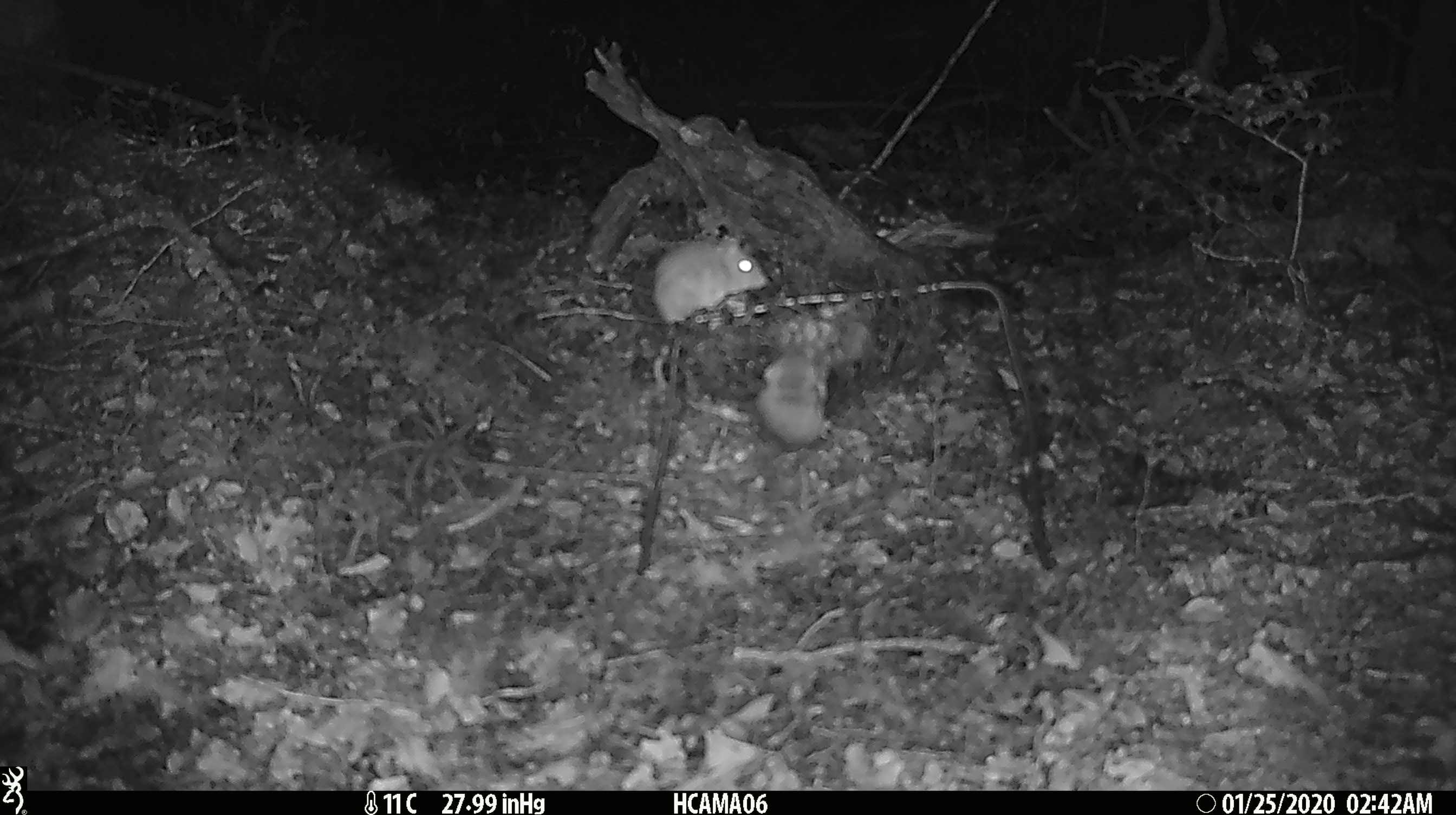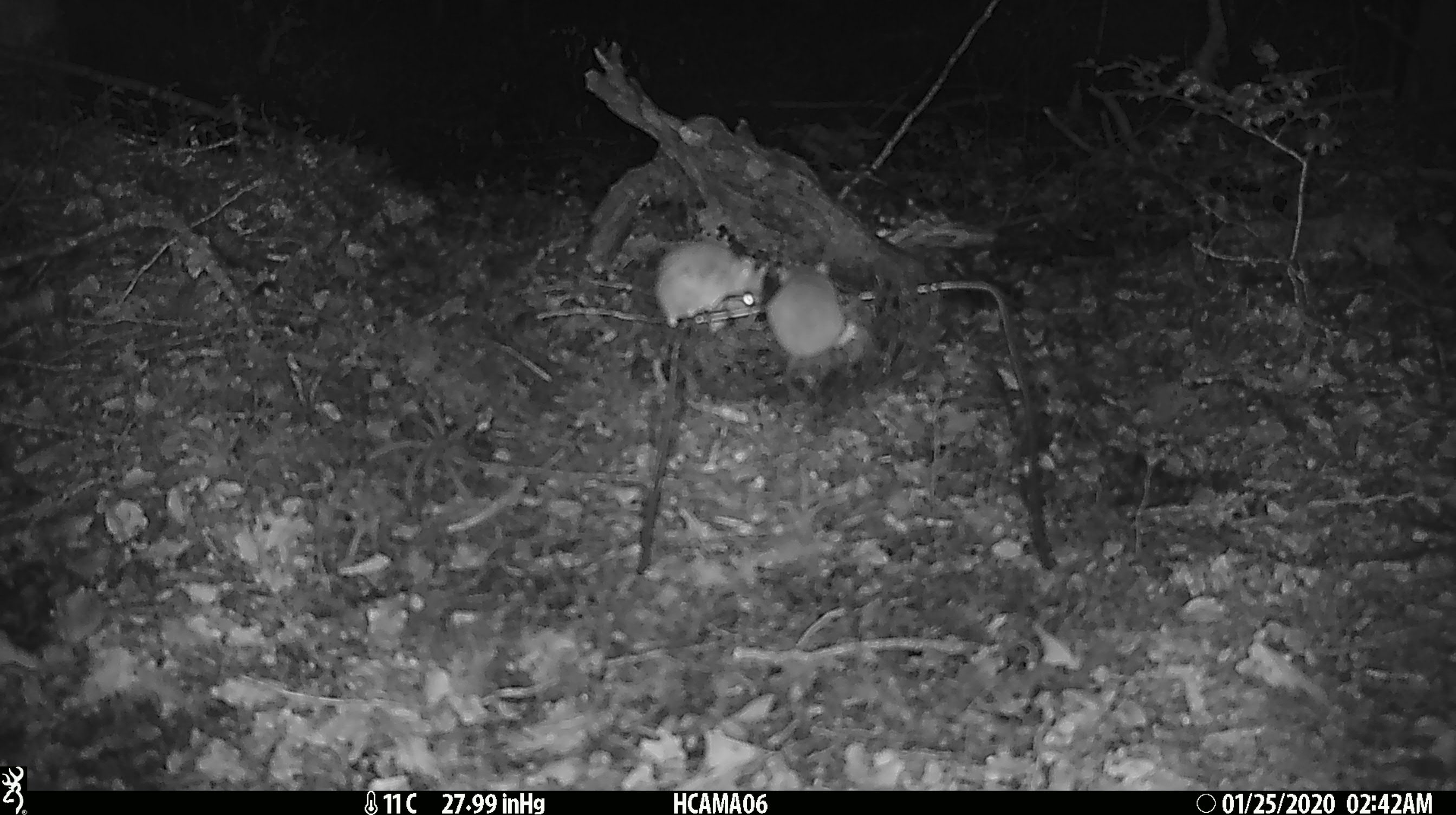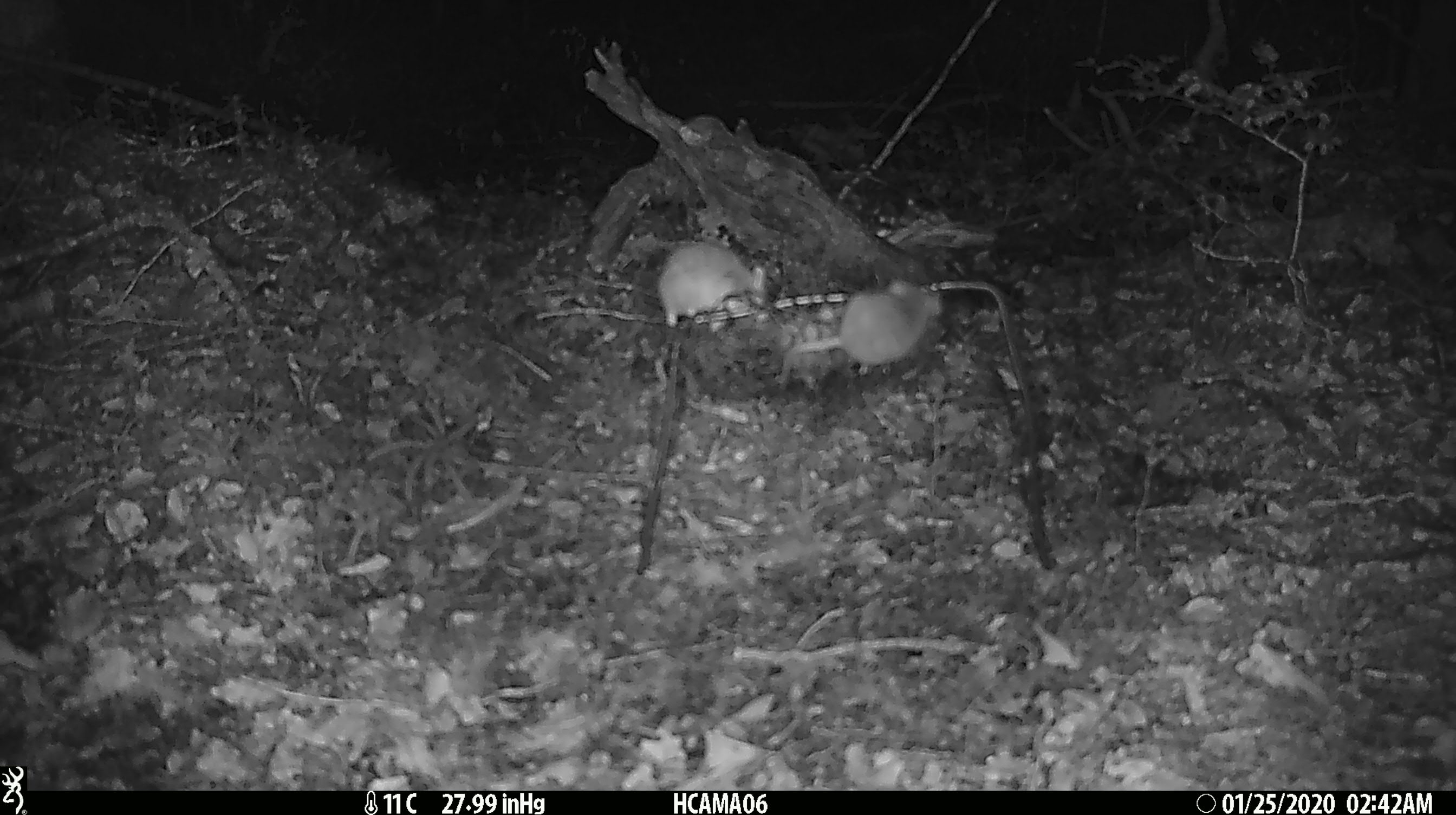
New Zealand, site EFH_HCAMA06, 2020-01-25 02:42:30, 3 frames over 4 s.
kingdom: Animalia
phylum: Chordata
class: Mammalia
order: Rodentia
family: Muridae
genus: Mus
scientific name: Mus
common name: mouse